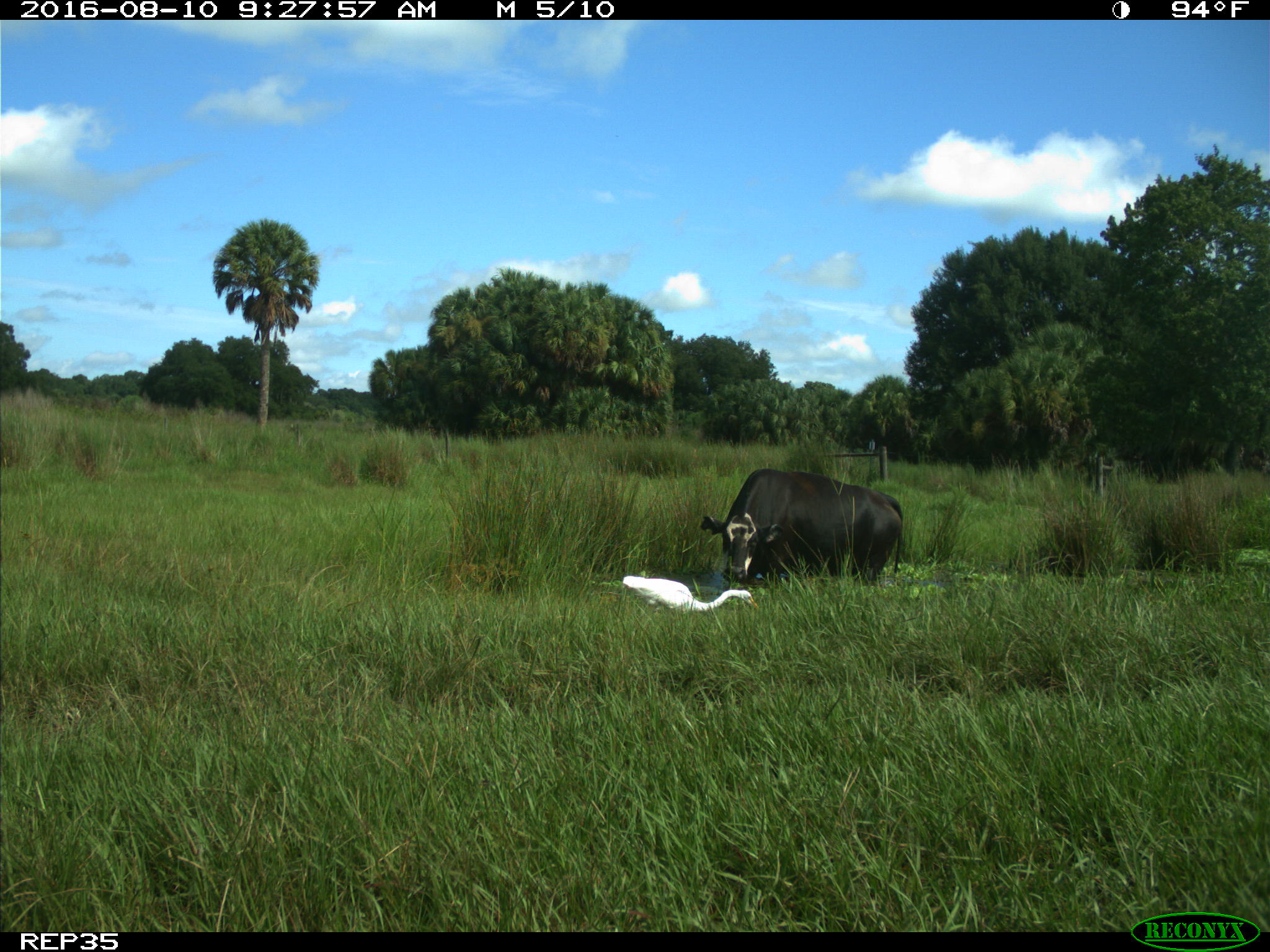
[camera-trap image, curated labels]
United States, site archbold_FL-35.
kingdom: Animalia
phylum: Chordata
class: Mammalia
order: Artiodactyla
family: Bovidae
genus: Bos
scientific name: Bos taurus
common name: domestic cow